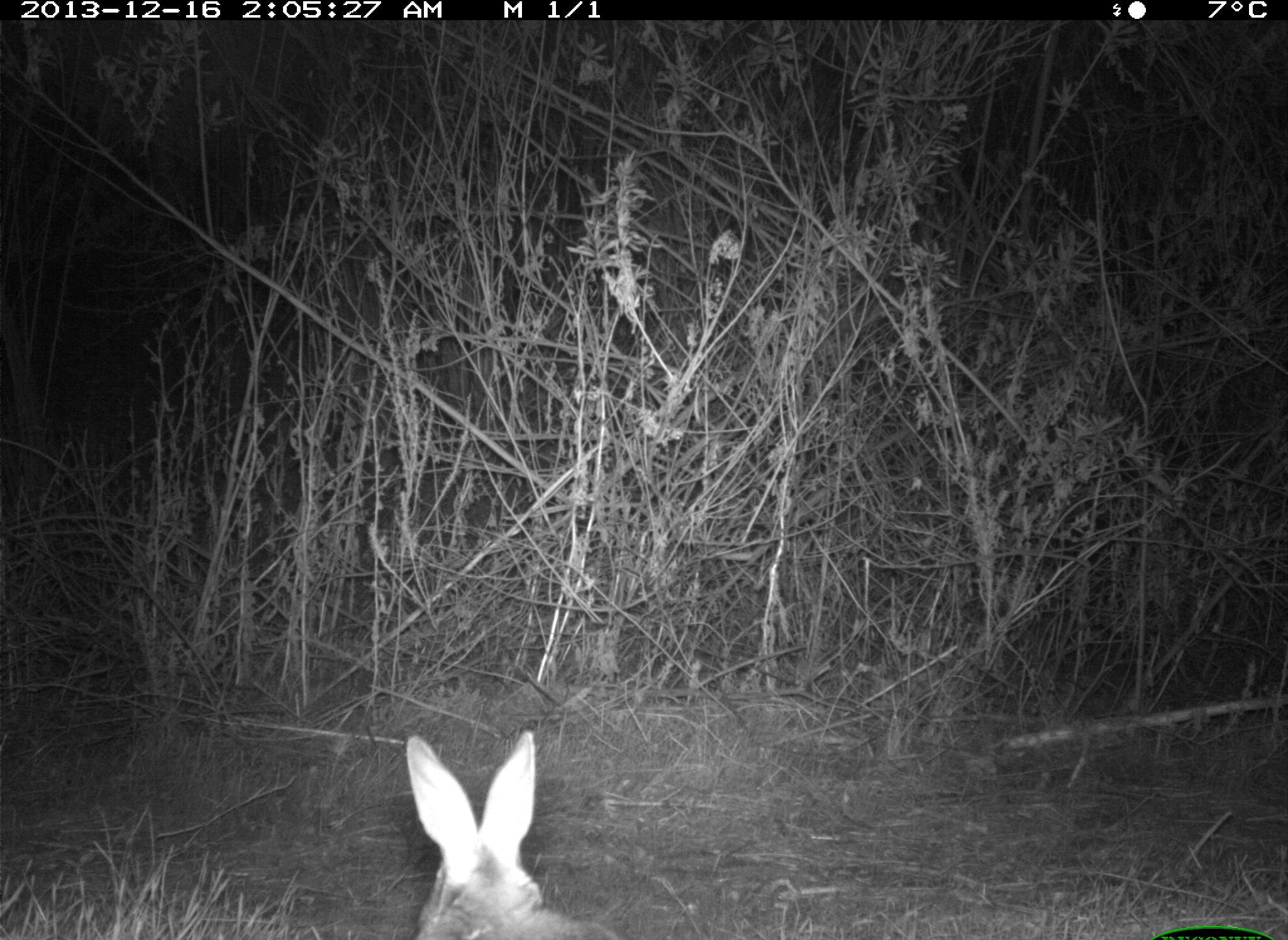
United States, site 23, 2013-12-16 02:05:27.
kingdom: Animalia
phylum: Chordata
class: Mammalia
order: Lagomorpha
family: Leporidae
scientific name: Leporidae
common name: rabbits and hares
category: rabbit